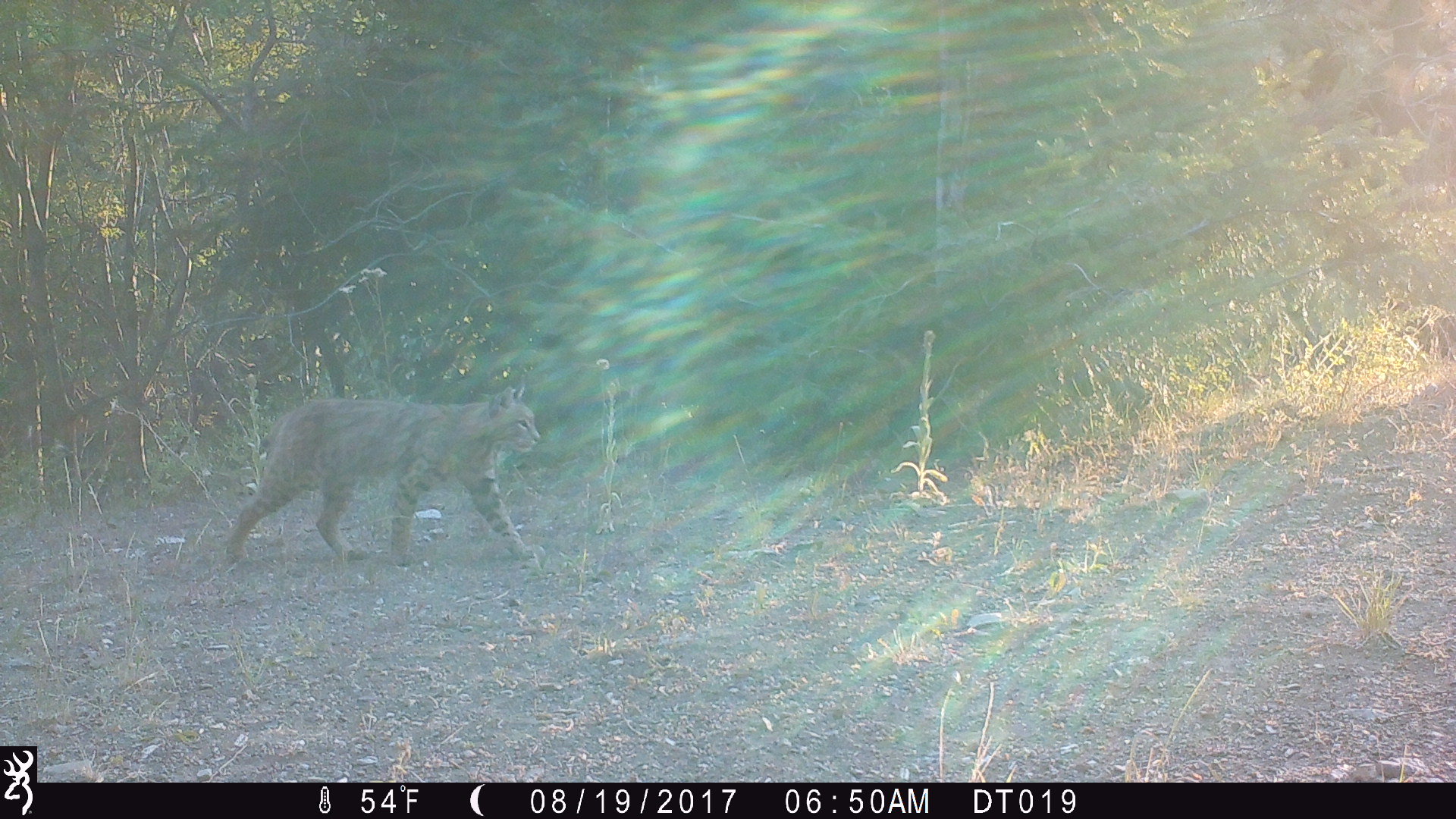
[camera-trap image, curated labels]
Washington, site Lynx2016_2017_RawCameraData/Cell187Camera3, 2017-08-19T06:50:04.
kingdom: Animalia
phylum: Chordata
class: Mammalia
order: Carnivora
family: Felidae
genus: Lynx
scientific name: Lynx rufus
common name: bobcat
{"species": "Lynx rufus (bobcat)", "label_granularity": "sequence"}